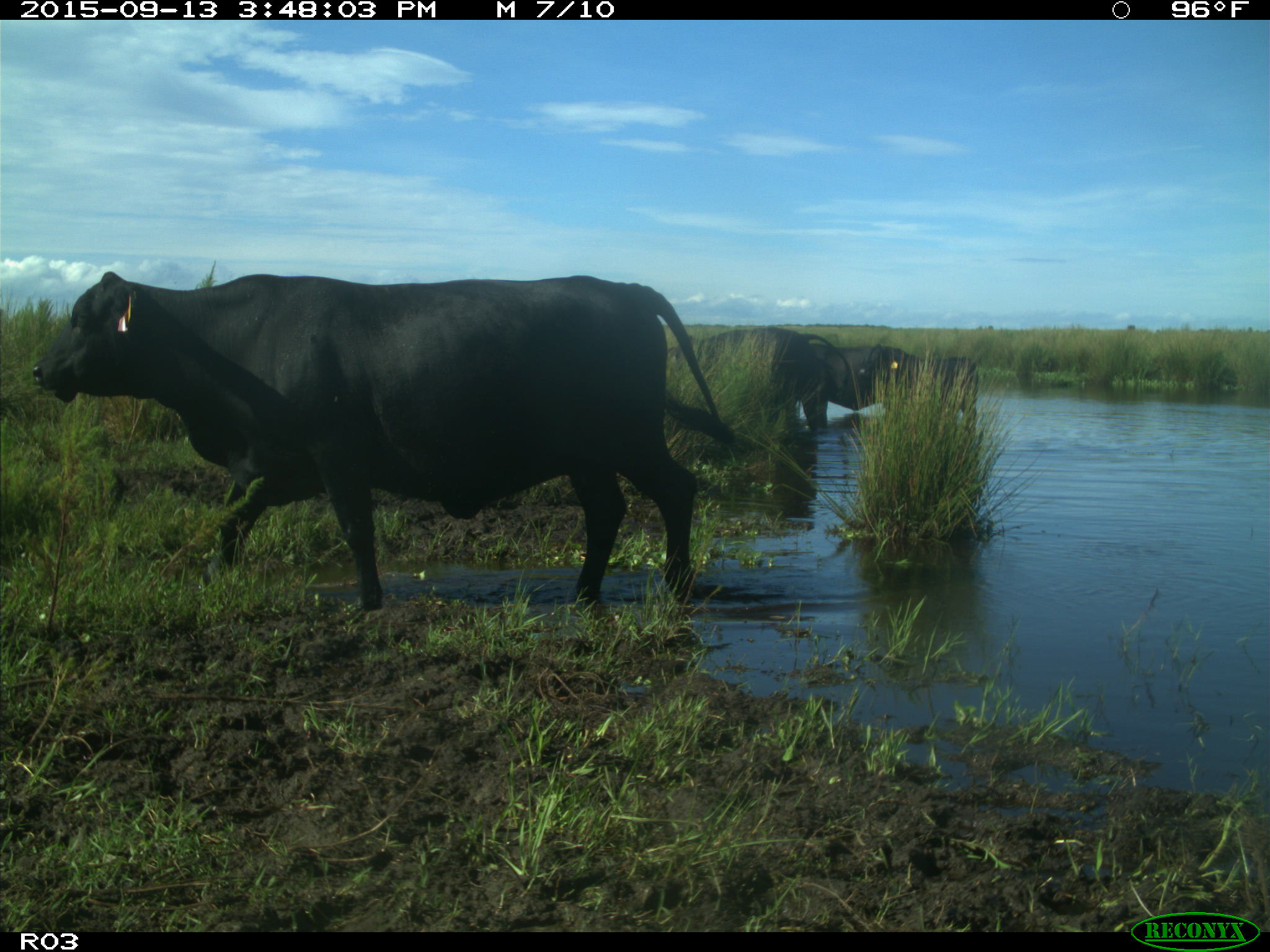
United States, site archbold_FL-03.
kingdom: Animalia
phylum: Chordata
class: Mammalia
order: Artiodactyla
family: Bovidae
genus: Bos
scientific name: Bos taurus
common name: domestic cow